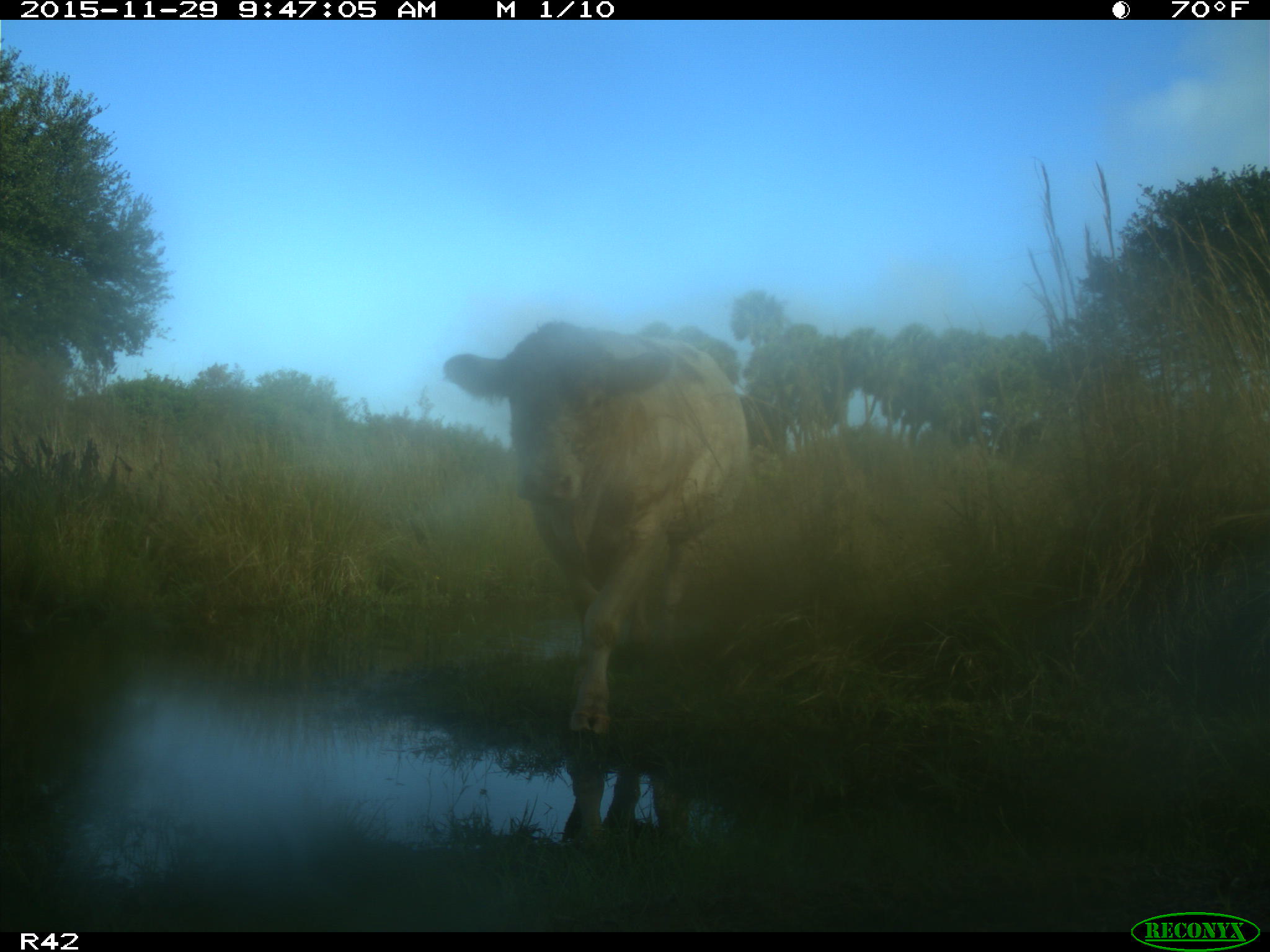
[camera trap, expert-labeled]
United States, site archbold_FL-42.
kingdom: Animalia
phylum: Chordata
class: Mammalia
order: Artiodactyla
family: Bovidae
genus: Bos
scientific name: Bos taurus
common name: domestic cow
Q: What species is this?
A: Bos taurus (domestic cow).